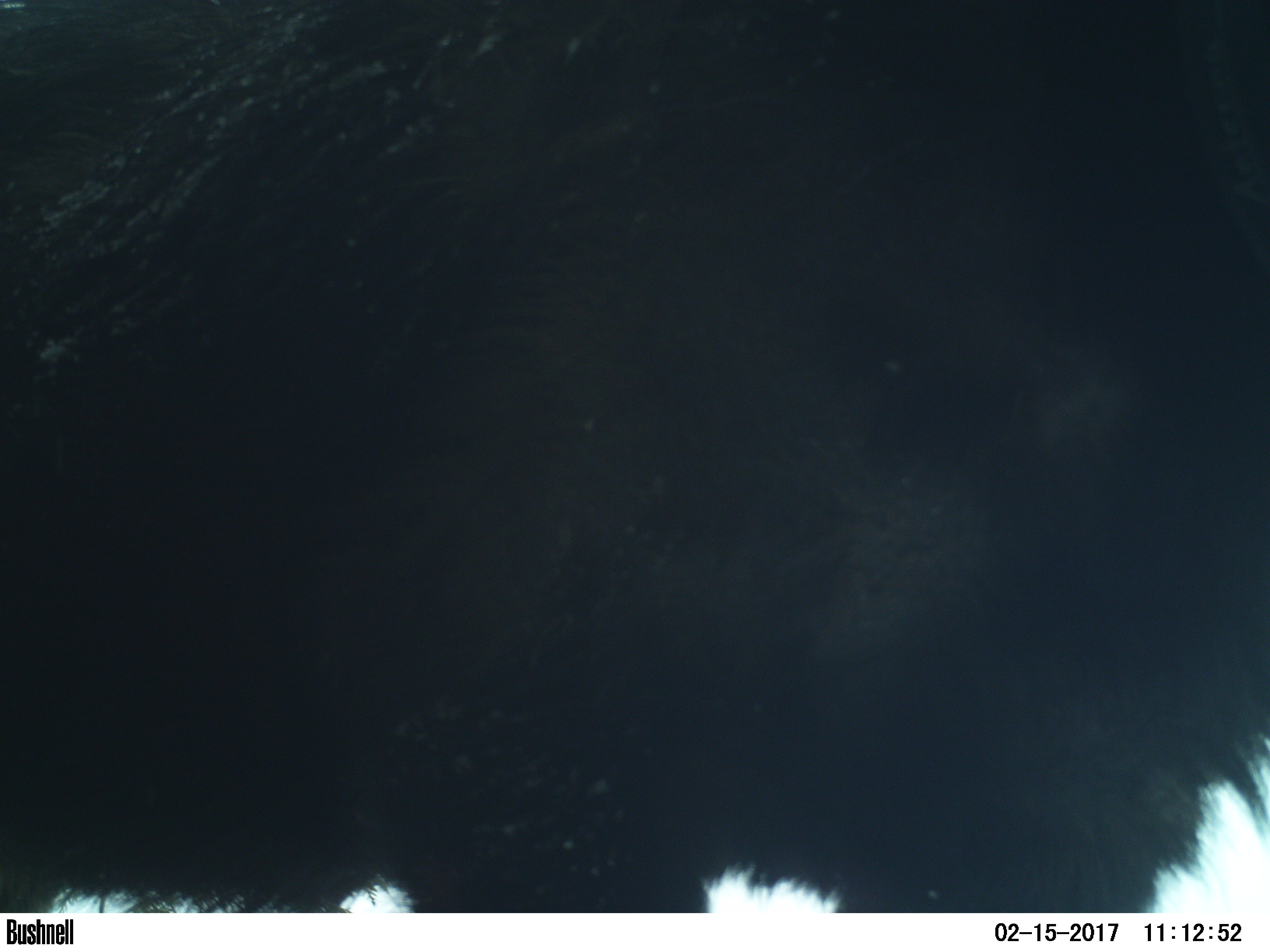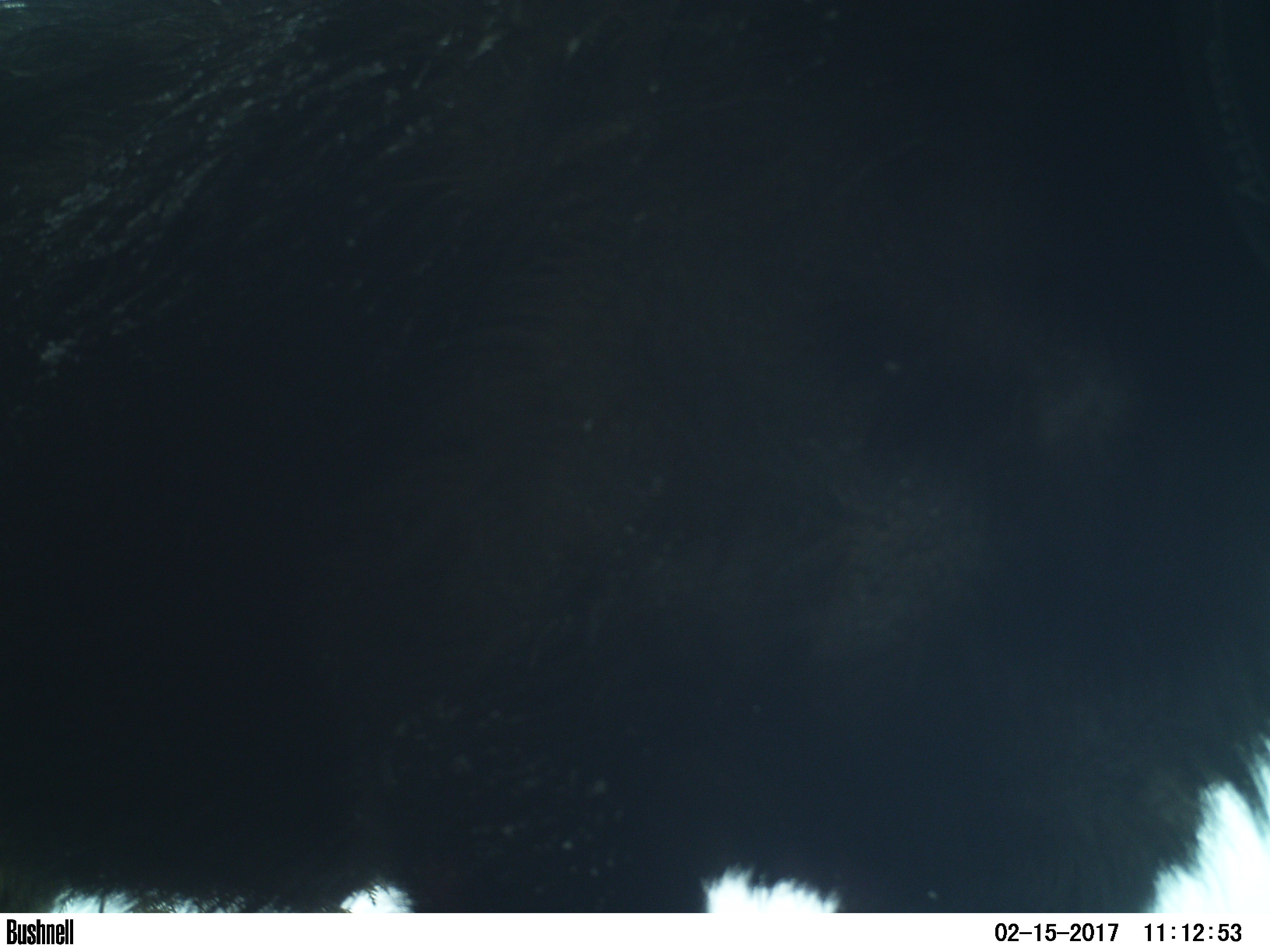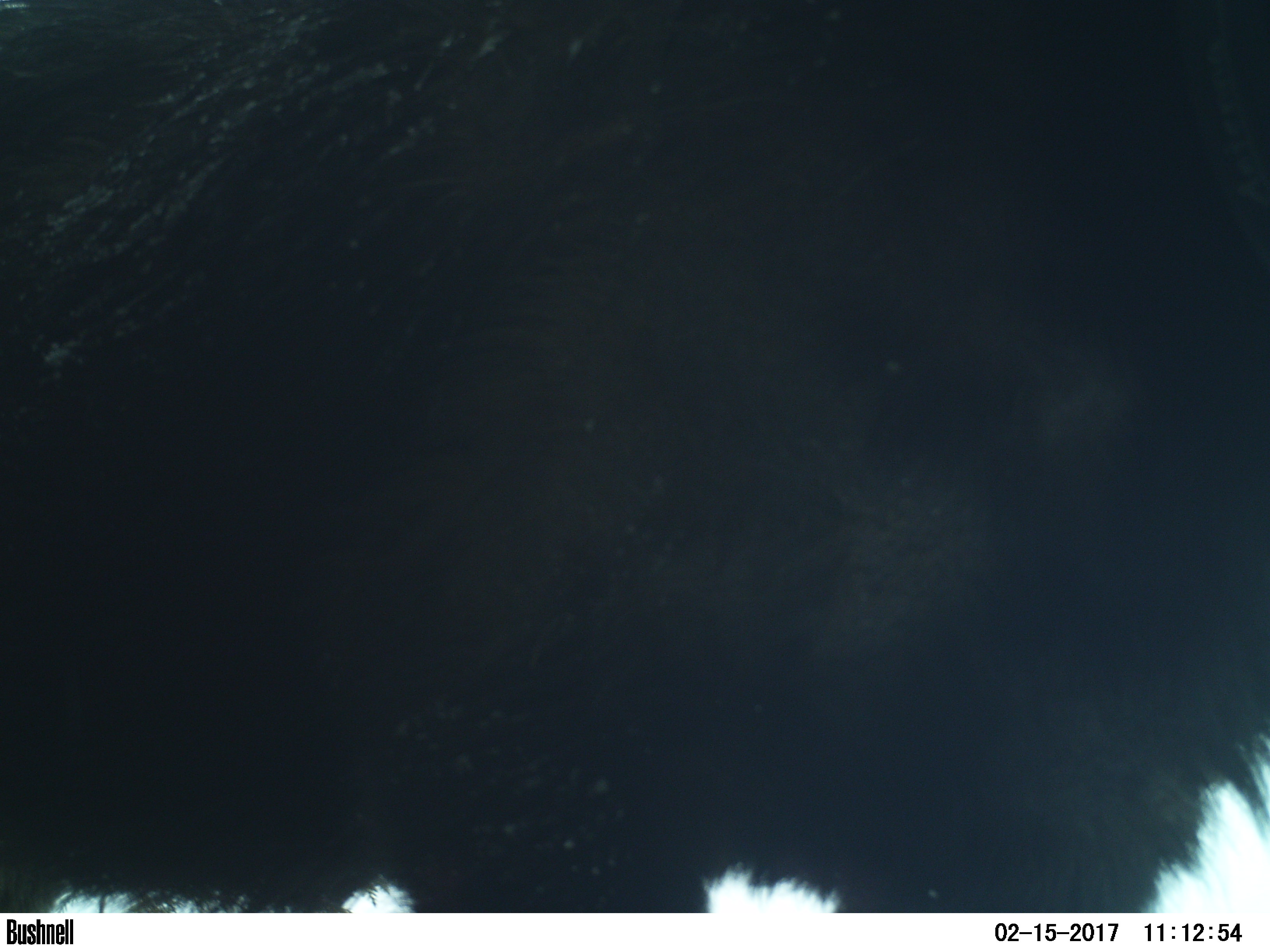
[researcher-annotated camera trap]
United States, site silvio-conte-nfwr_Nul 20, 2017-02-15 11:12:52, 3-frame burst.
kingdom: Animalia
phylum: Chordata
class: Mammalia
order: Artiodactyla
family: Cervidae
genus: Alces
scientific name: Alces alces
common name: moose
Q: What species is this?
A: Moose (Alces alces).